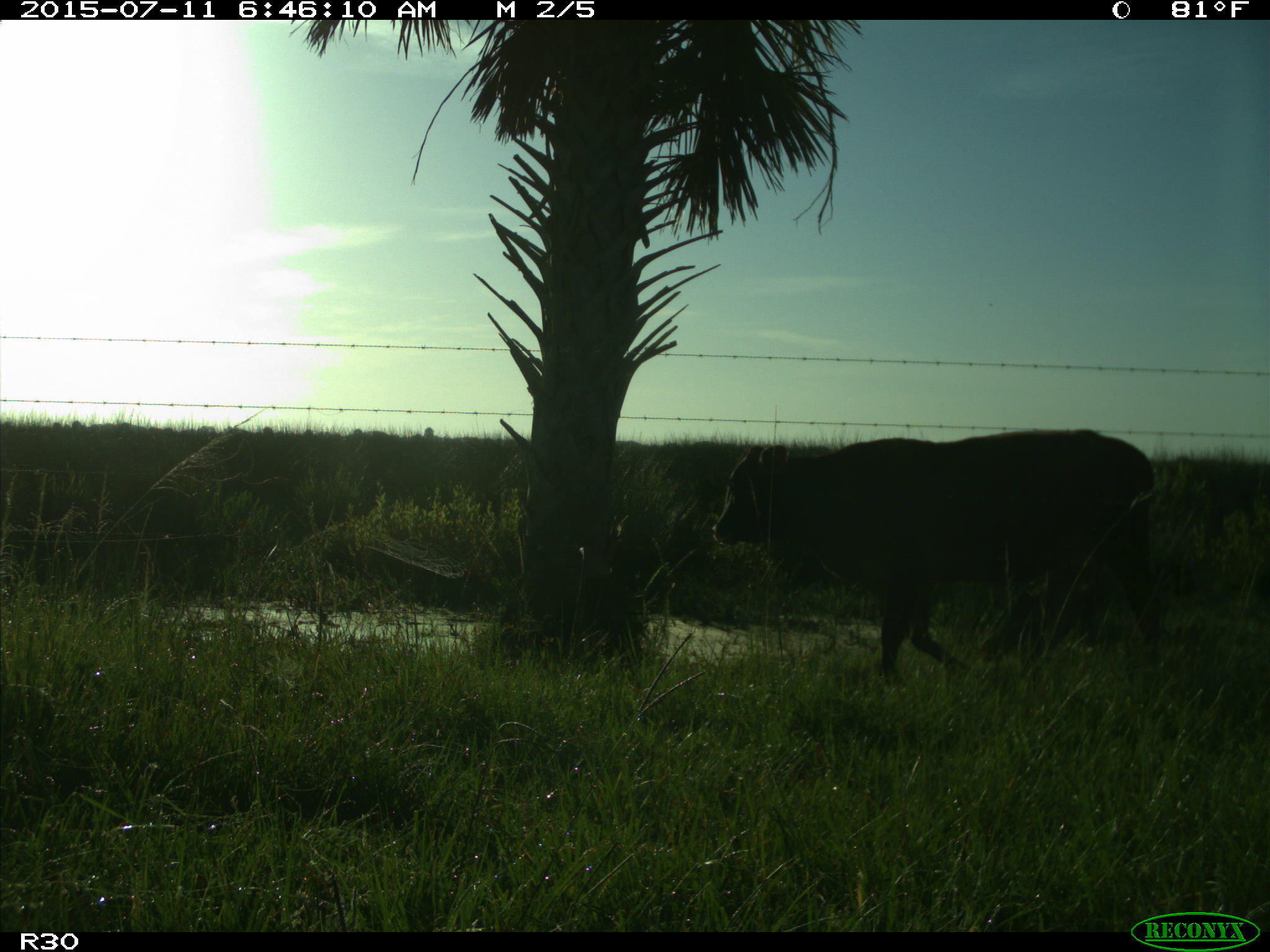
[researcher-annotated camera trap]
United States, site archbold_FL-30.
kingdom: Animalia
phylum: Chordata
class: Mammalia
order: Artiodactyla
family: Bovidae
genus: Bos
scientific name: Bos taurus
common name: domestic cow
Bos taurus (domestic cow).